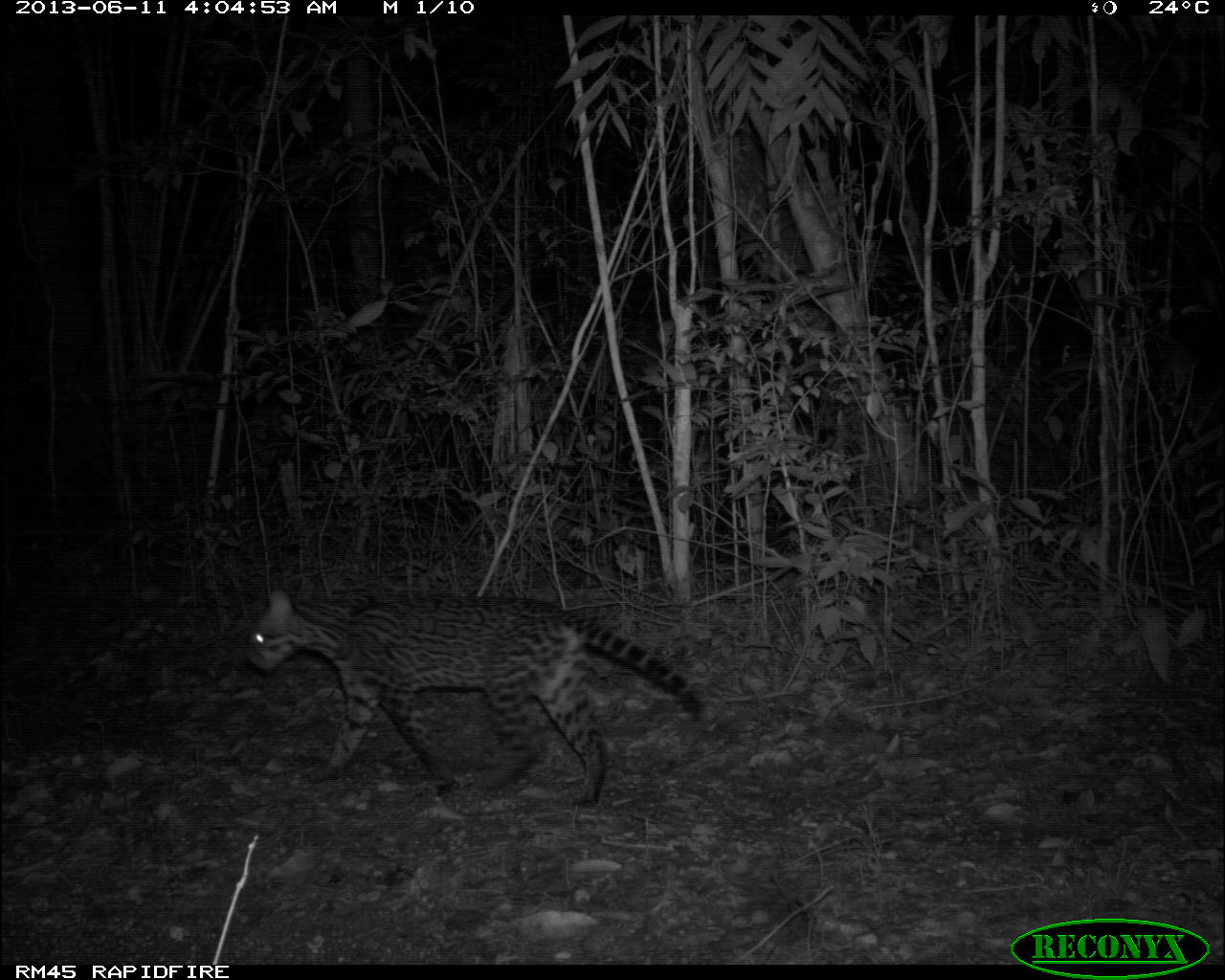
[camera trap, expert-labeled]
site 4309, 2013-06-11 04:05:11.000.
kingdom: Animalia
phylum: Chordata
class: Mammalia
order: Carnivora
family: Felidae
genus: Leopardus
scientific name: Leopardus pardalis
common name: ocelot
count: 1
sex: female